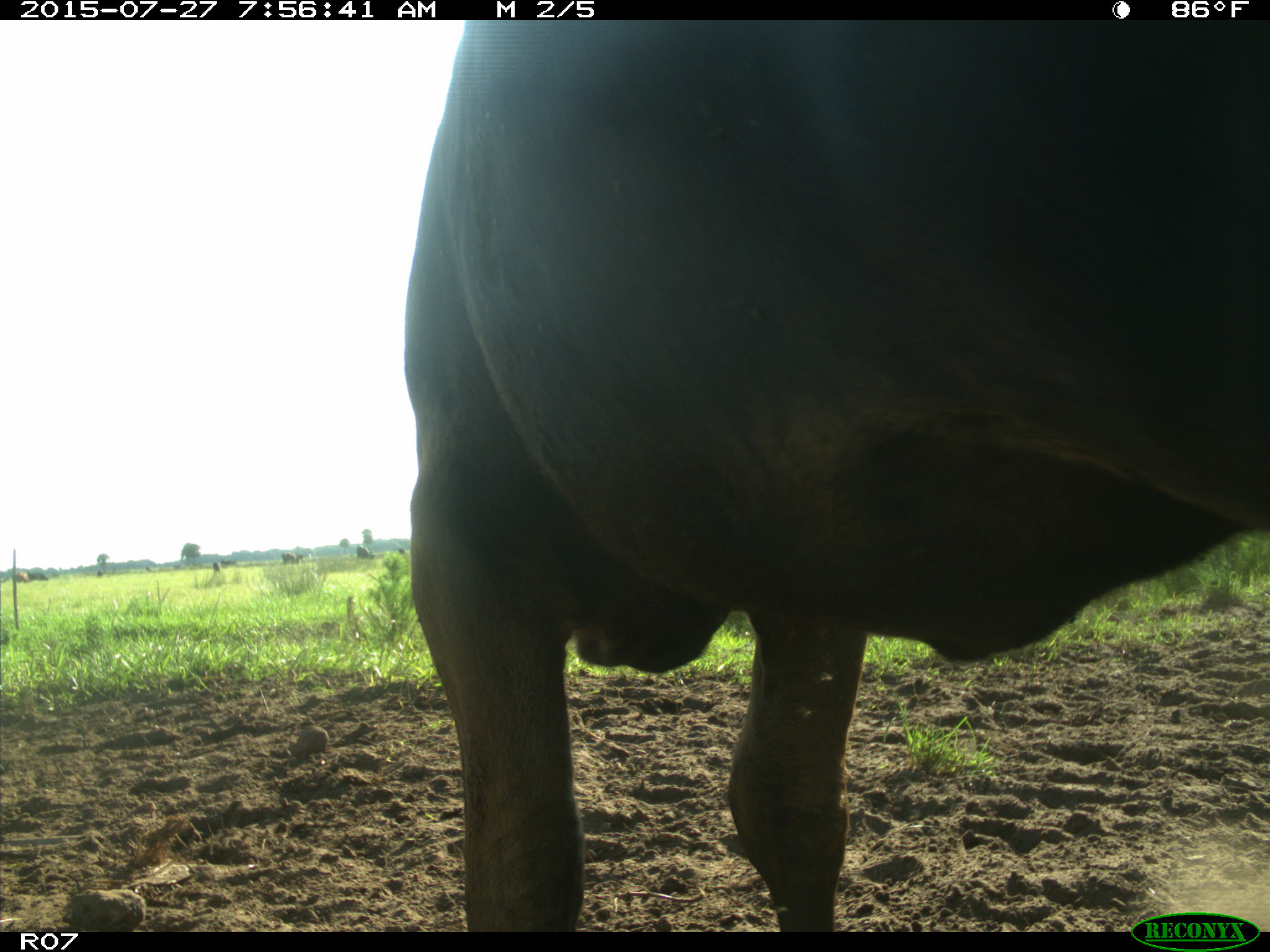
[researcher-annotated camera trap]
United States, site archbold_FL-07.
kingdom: Animalia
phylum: Chordata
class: Mammalia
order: Artiodactyla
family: Bovidae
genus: Bos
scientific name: Bos taurus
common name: domestic cow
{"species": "Bos taurus (domestic cow)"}